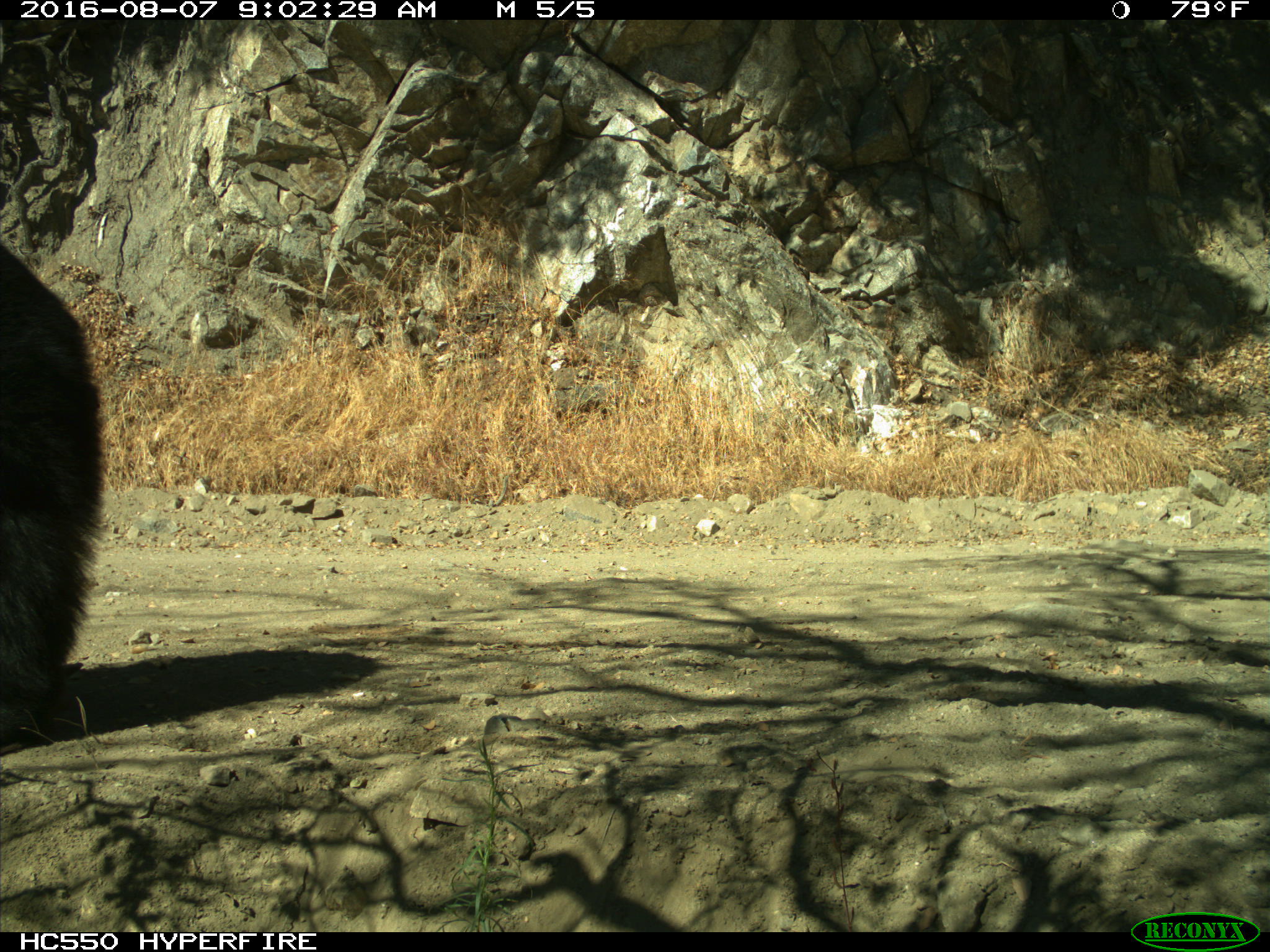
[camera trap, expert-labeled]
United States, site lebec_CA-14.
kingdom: Animalia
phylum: Chordata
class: Mammalia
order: Carnivora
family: Ursidae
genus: Ursus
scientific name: Ursus americanus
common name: american black bear